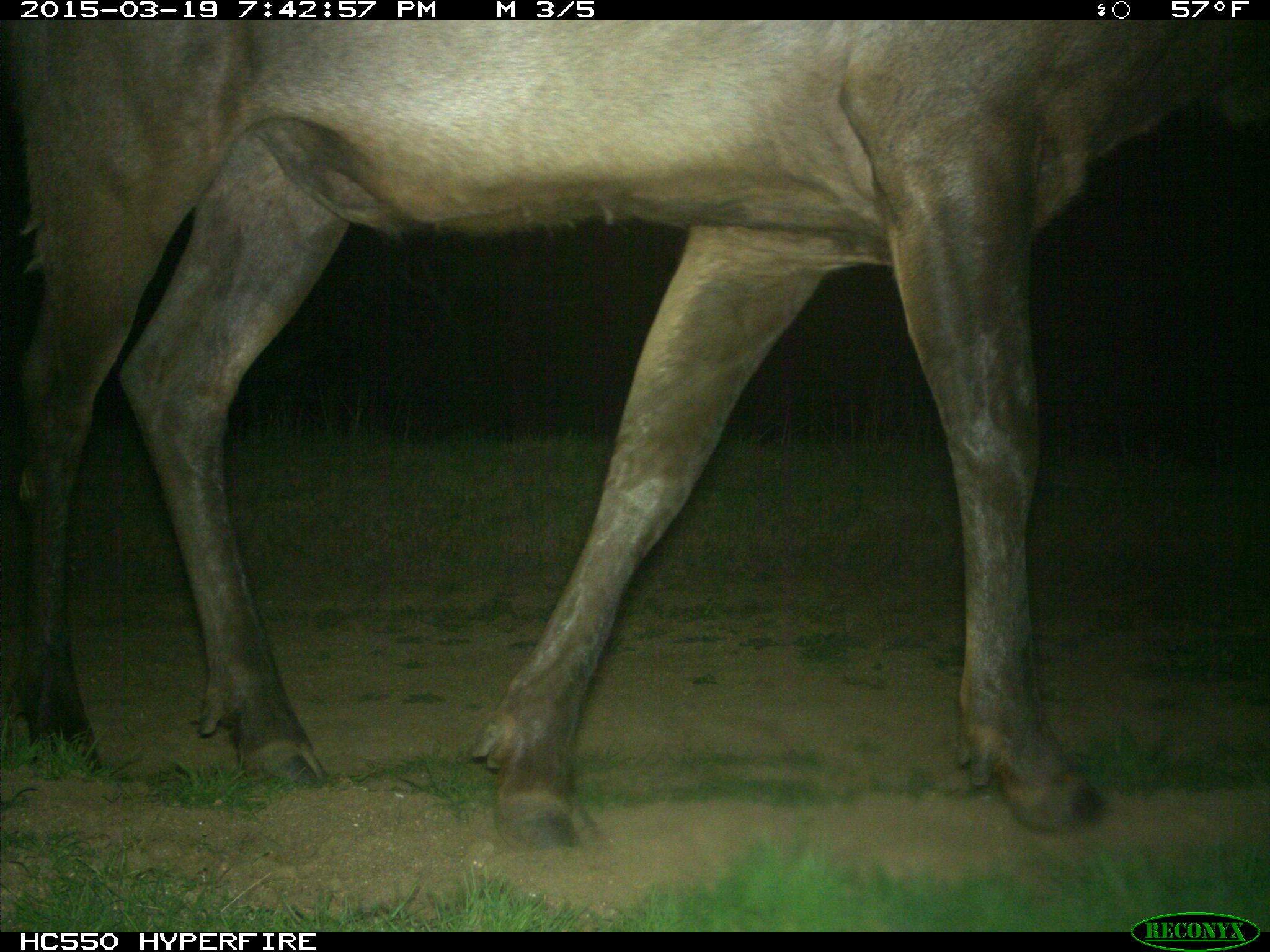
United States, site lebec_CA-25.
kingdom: Animalia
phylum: Chordata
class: Mammalia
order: Artiodactyla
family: Cervidae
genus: Cervus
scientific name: Cervus canadensis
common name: elk